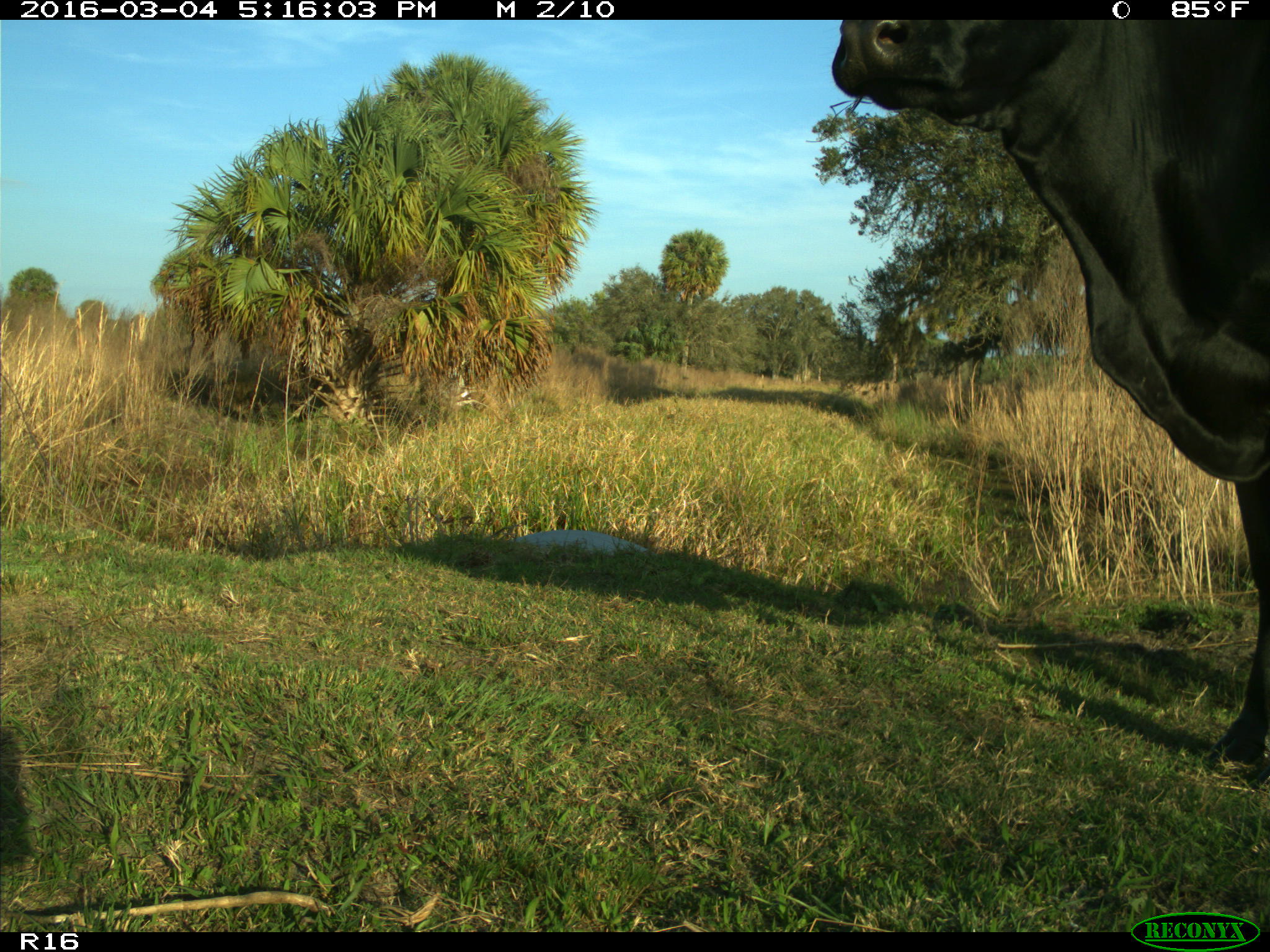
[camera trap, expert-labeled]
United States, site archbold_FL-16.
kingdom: Animalia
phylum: Chordata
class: Mammalia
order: Artiodactyla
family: Bovidae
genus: Bos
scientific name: Bos taurus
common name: domestic cow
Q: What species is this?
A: Bos taurus (domestic cow).